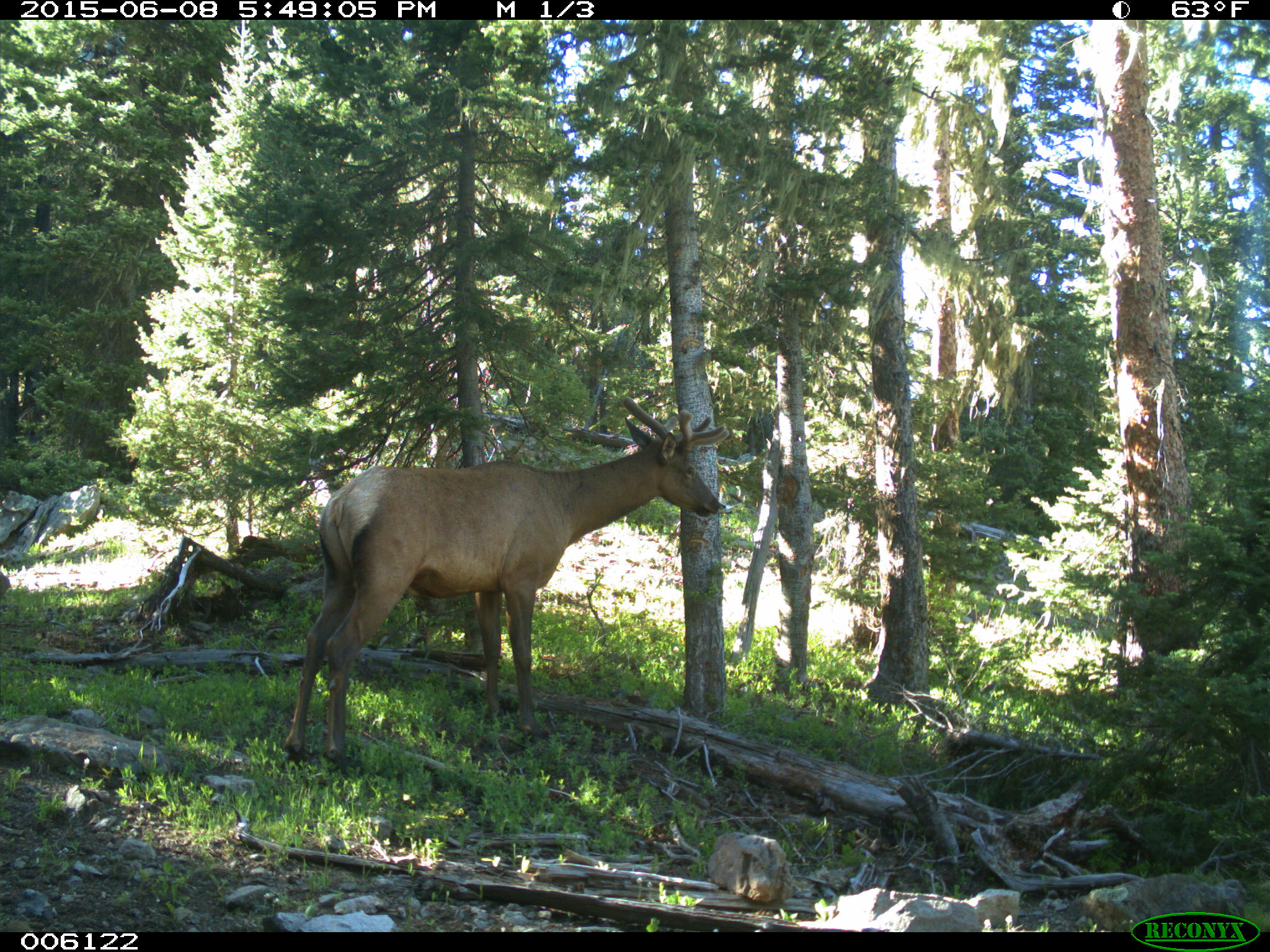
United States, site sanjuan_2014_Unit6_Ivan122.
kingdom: Animalia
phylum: Chordata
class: Mammalia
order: Artiodactyla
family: Cervidae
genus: Cervus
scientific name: Cervus elaphus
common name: red deer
Cervus elaphus (red deer).